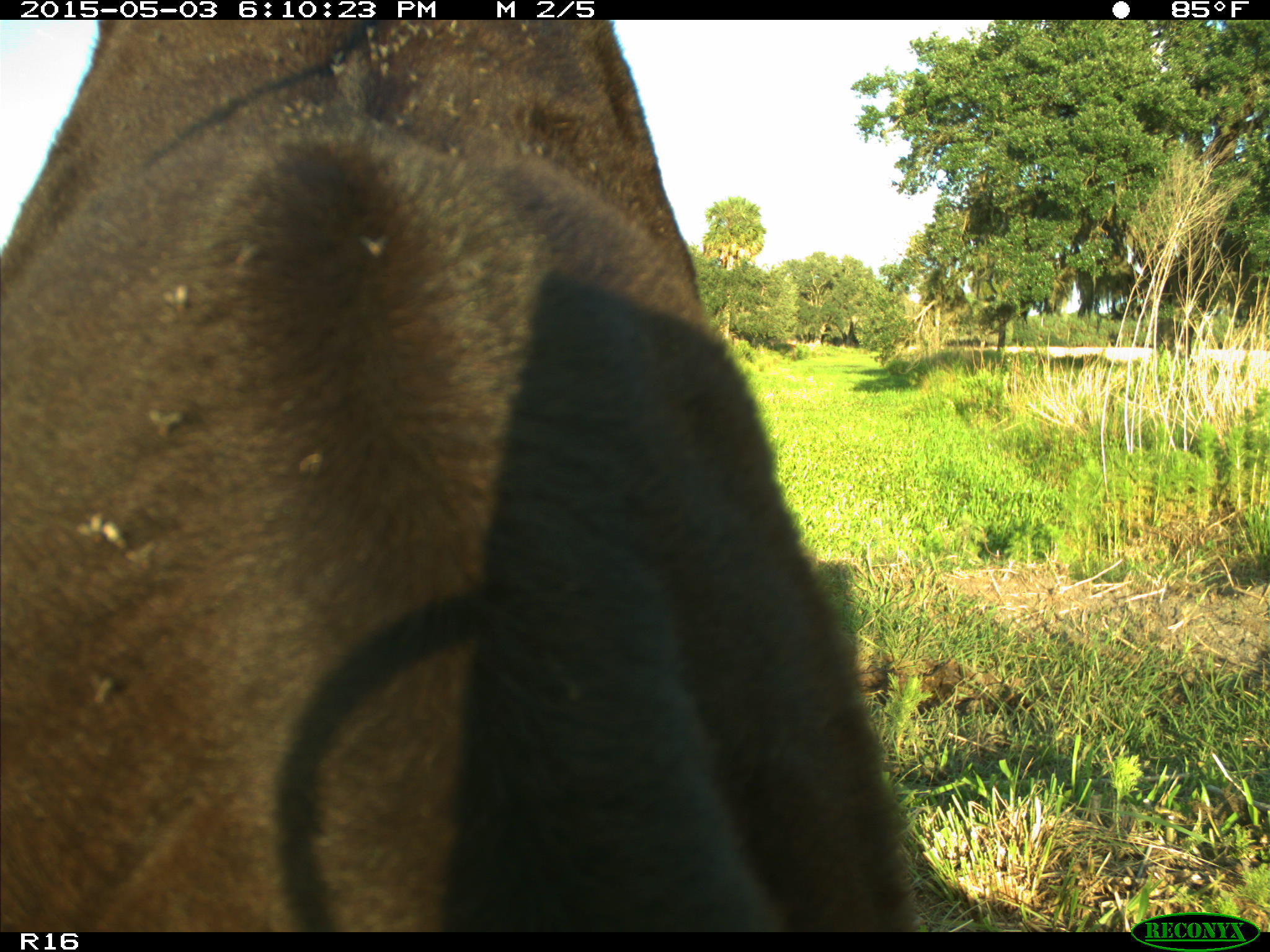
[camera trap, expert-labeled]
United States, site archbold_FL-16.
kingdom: Animalia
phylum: Chordata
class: Mammalia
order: Artiodactyla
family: Bovidae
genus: Bos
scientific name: Bos taurus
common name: domestic cow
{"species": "Bos taurus (domestic cow)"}